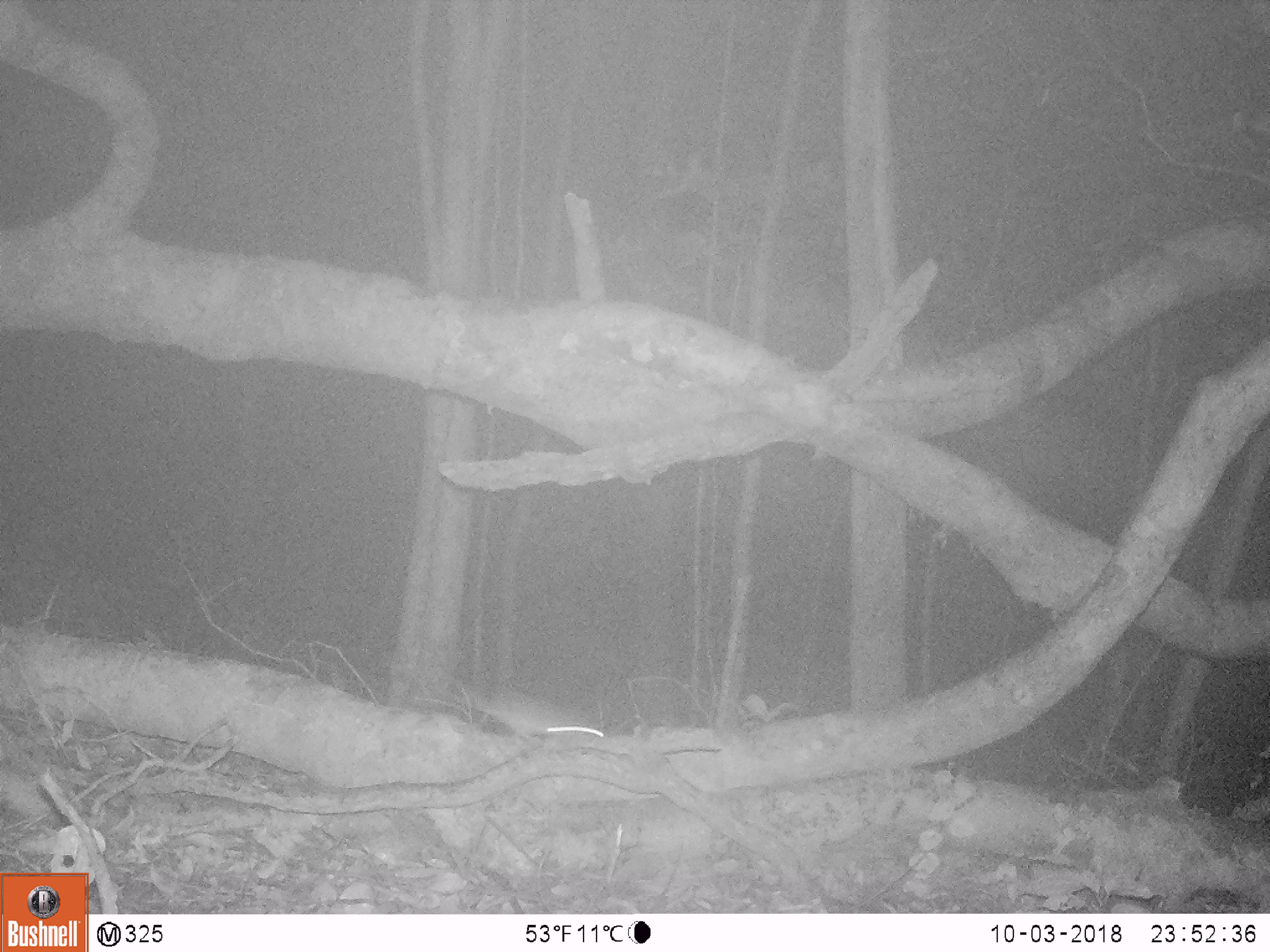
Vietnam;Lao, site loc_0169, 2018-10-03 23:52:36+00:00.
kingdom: Animalia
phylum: Chordata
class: Mammalia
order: Rodentia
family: Muridae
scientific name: Muridae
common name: old-world mice and rats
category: unidentified murid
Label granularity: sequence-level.